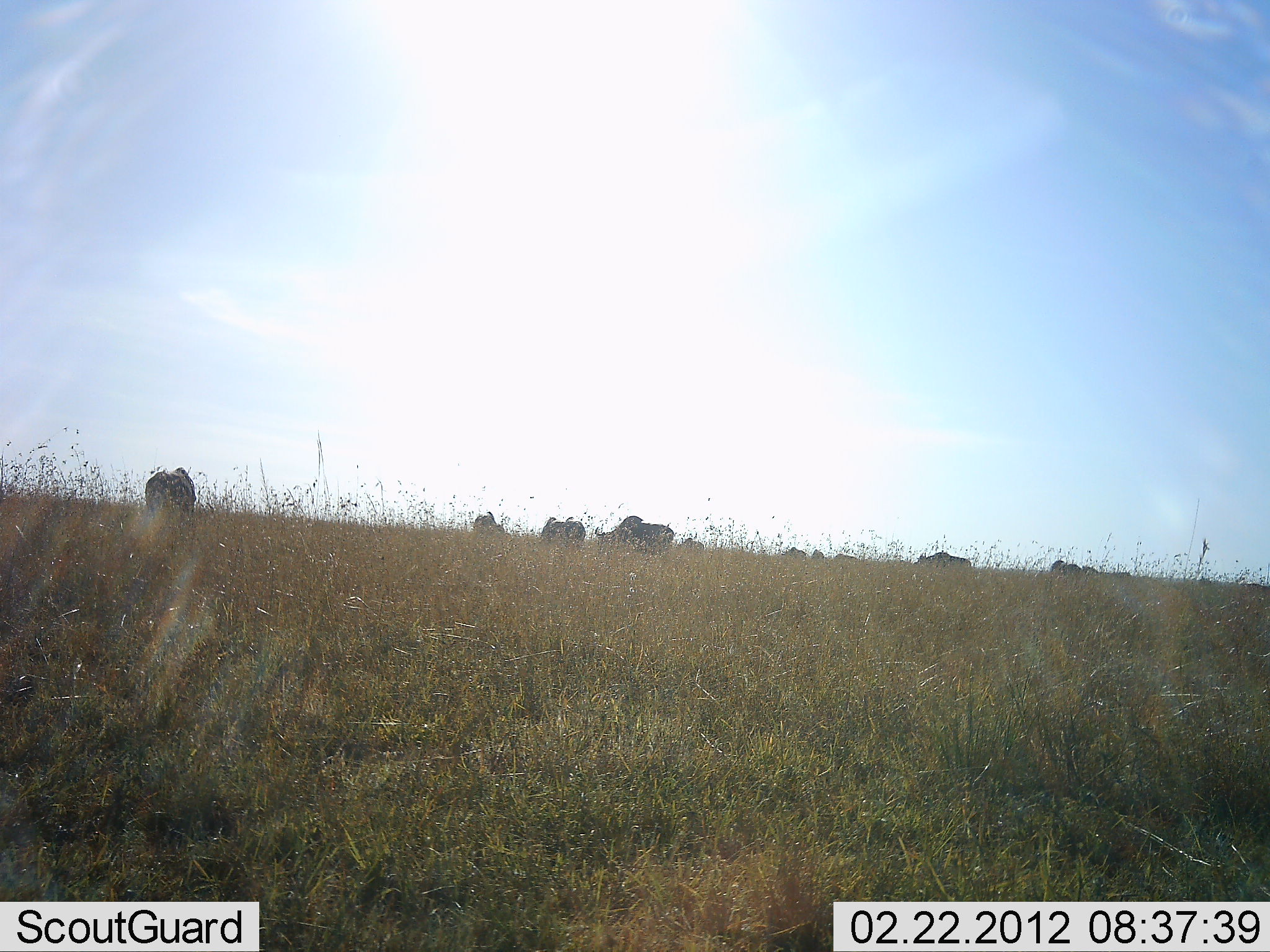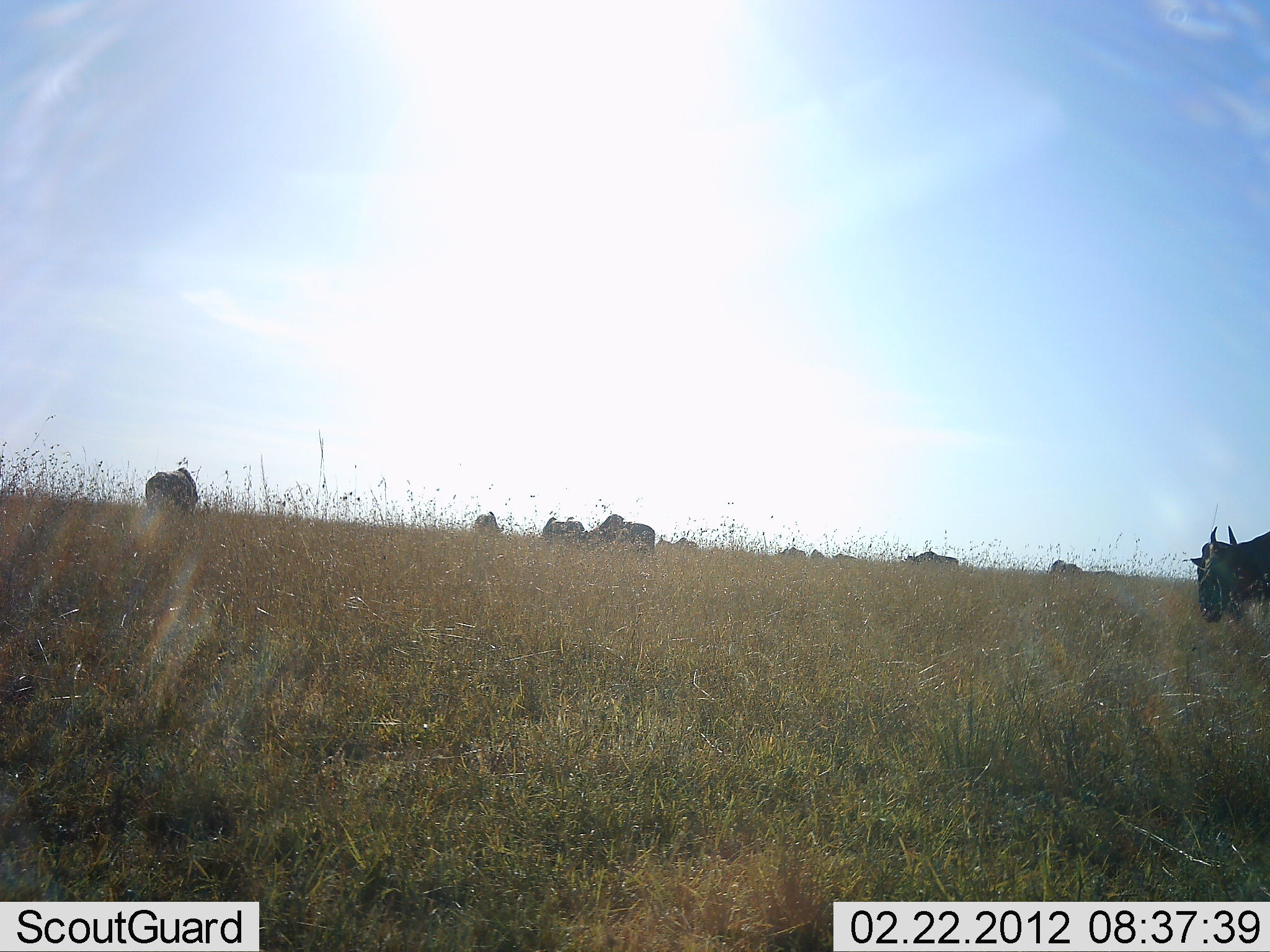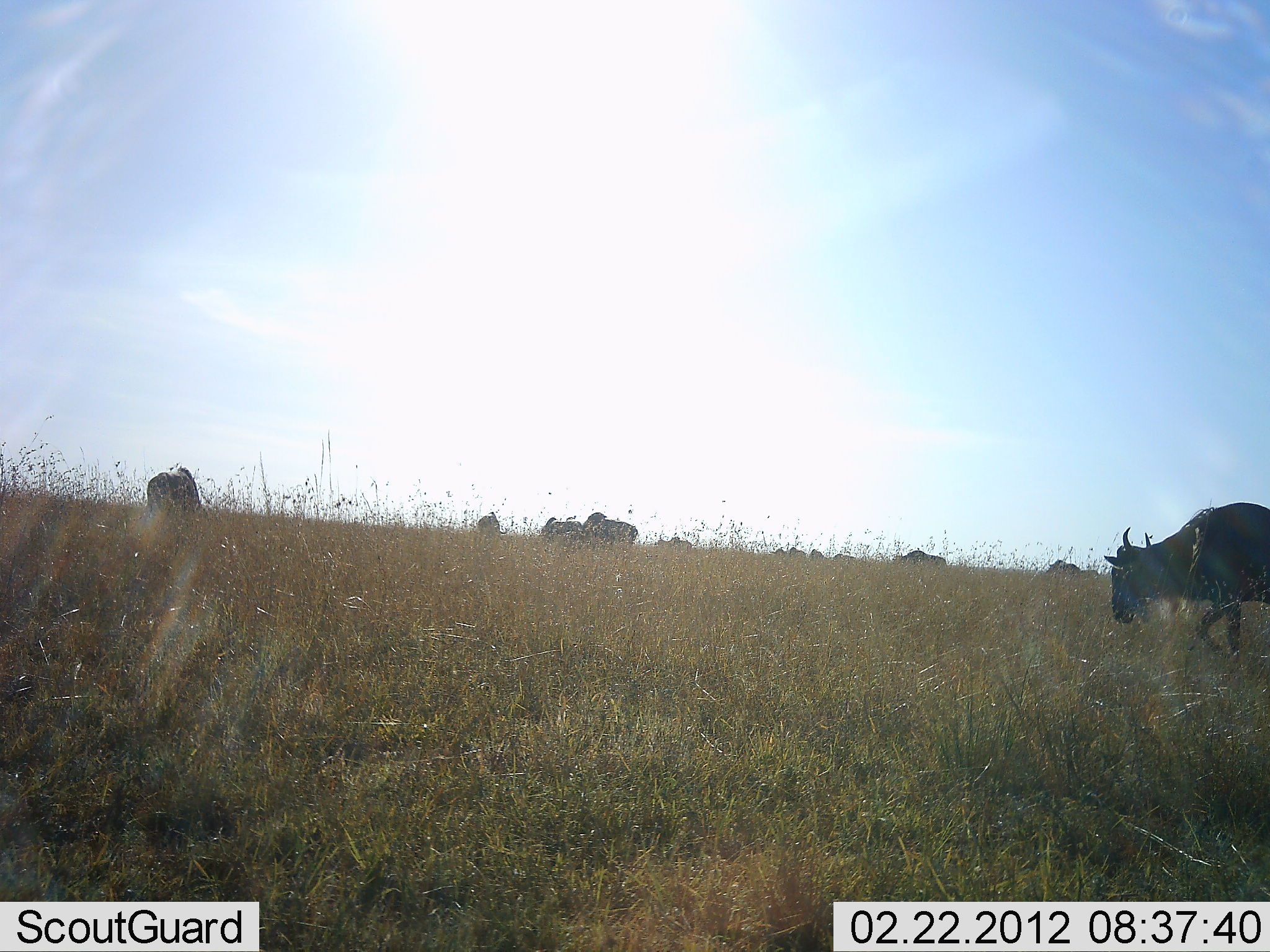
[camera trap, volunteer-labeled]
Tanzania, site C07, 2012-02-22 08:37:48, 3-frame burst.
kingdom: Animalia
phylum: Chordata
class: Mammalia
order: Artiodactyla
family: Bovidae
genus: Connochaetes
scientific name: Connochaetes taurinus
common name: blue wildebeest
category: wildebeest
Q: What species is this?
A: Wildebeest (blue wildebeest) (Connochaetes taurinus).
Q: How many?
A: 11-50.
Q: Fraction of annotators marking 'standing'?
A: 45%.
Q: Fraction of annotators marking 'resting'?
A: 0%.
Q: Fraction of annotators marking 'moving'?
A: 65%.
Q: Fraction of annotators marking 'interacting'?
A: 0%.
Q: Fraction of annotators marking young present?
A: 0%.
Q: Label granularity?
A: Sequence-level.